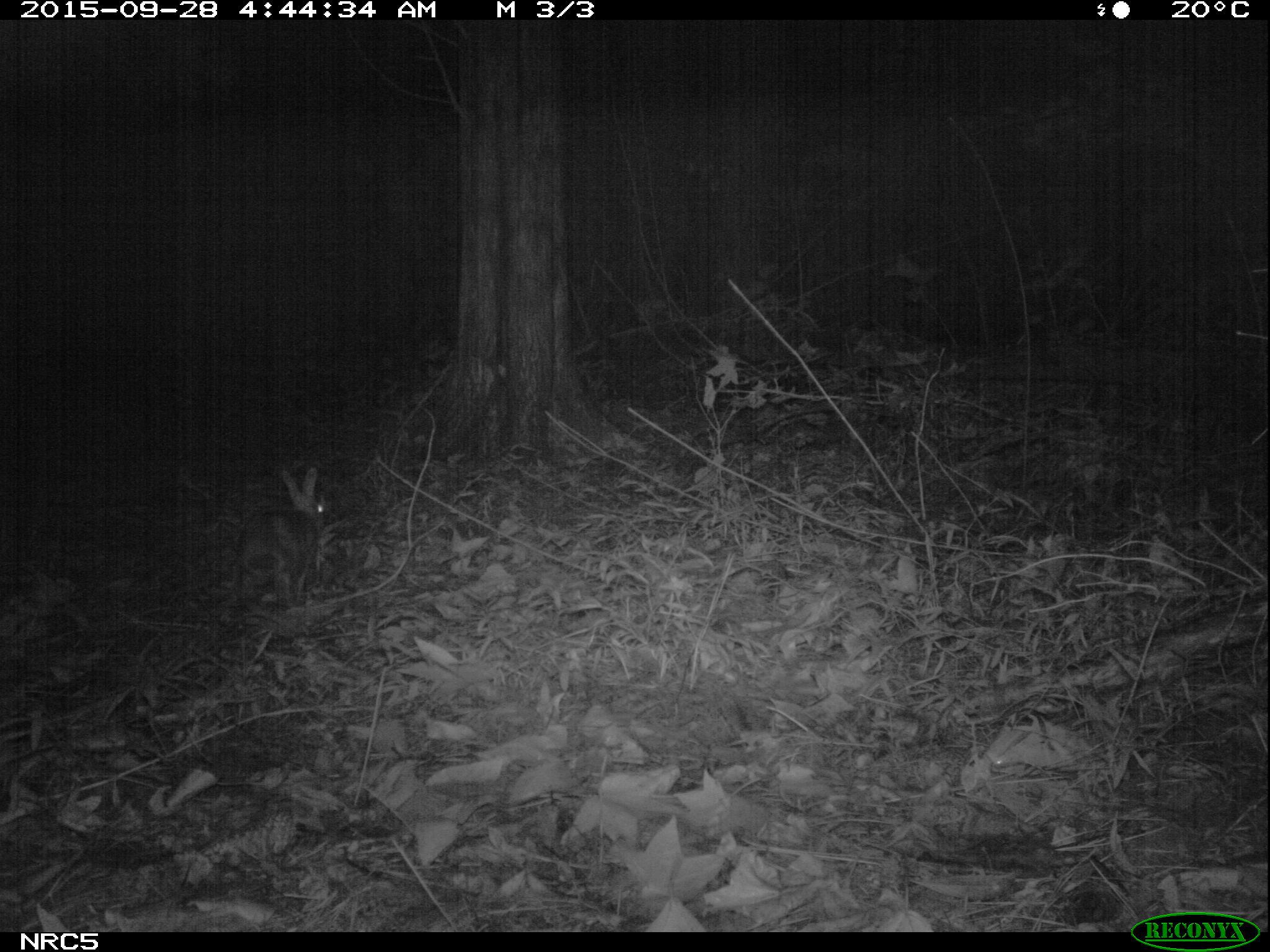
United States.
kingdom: Animalia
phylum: Chordata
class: Mammalia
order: Lagomorpha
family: Leporidae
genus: Sylvilagus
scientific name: Sylvilagus floridanus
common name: eastern cottontail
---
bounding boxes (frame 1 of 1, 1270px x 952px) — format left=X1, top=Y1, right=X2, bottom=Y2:
Eastern Cottontail: left=218, top=466, right=336, bottom=627